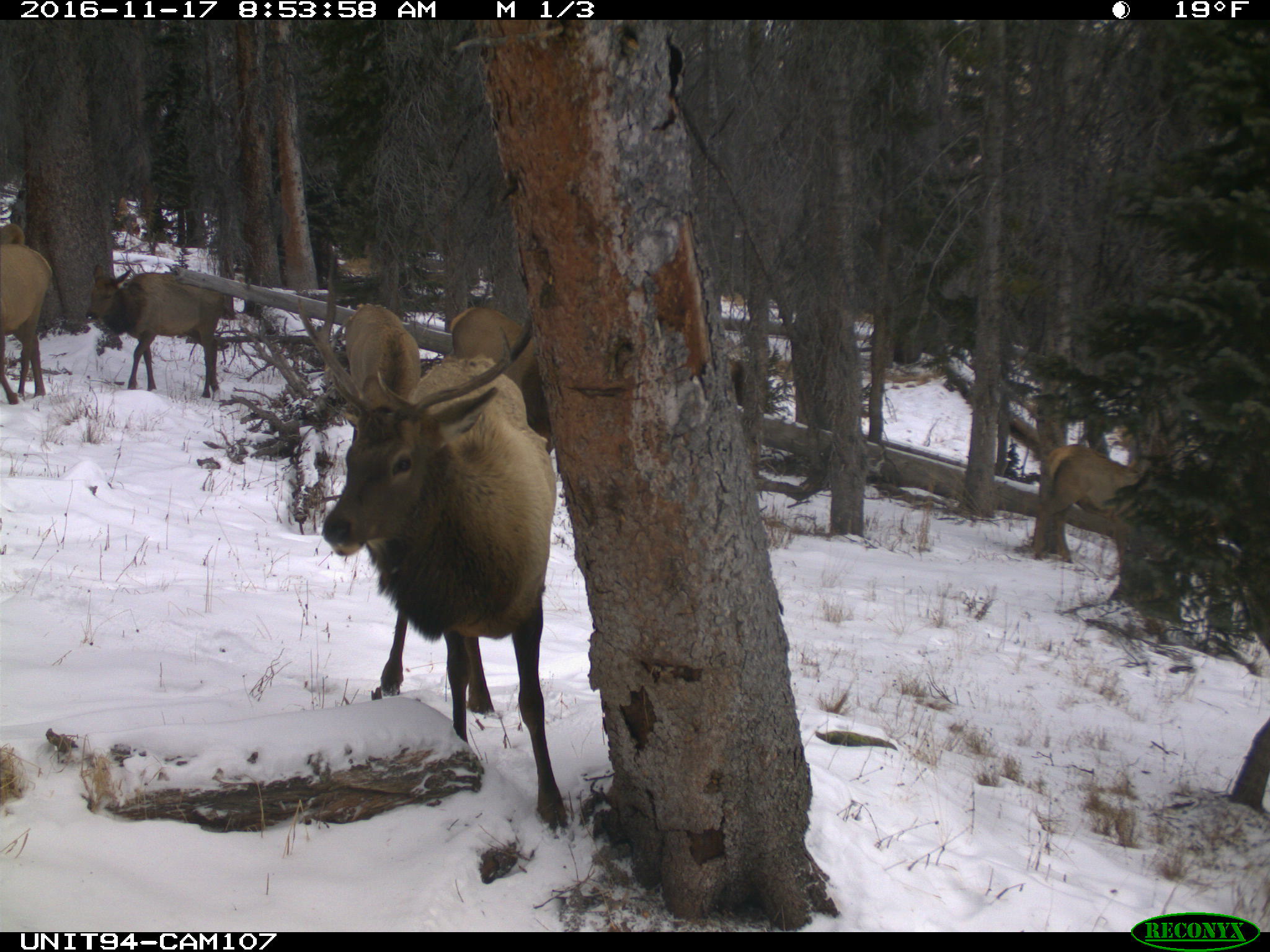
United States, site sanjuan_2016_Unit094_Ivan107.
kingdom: Animalia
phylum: Chordata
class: Mammalia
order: Artiodactyla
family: Cervidae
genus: Cervus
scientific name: Cervus elaphus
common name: red deer